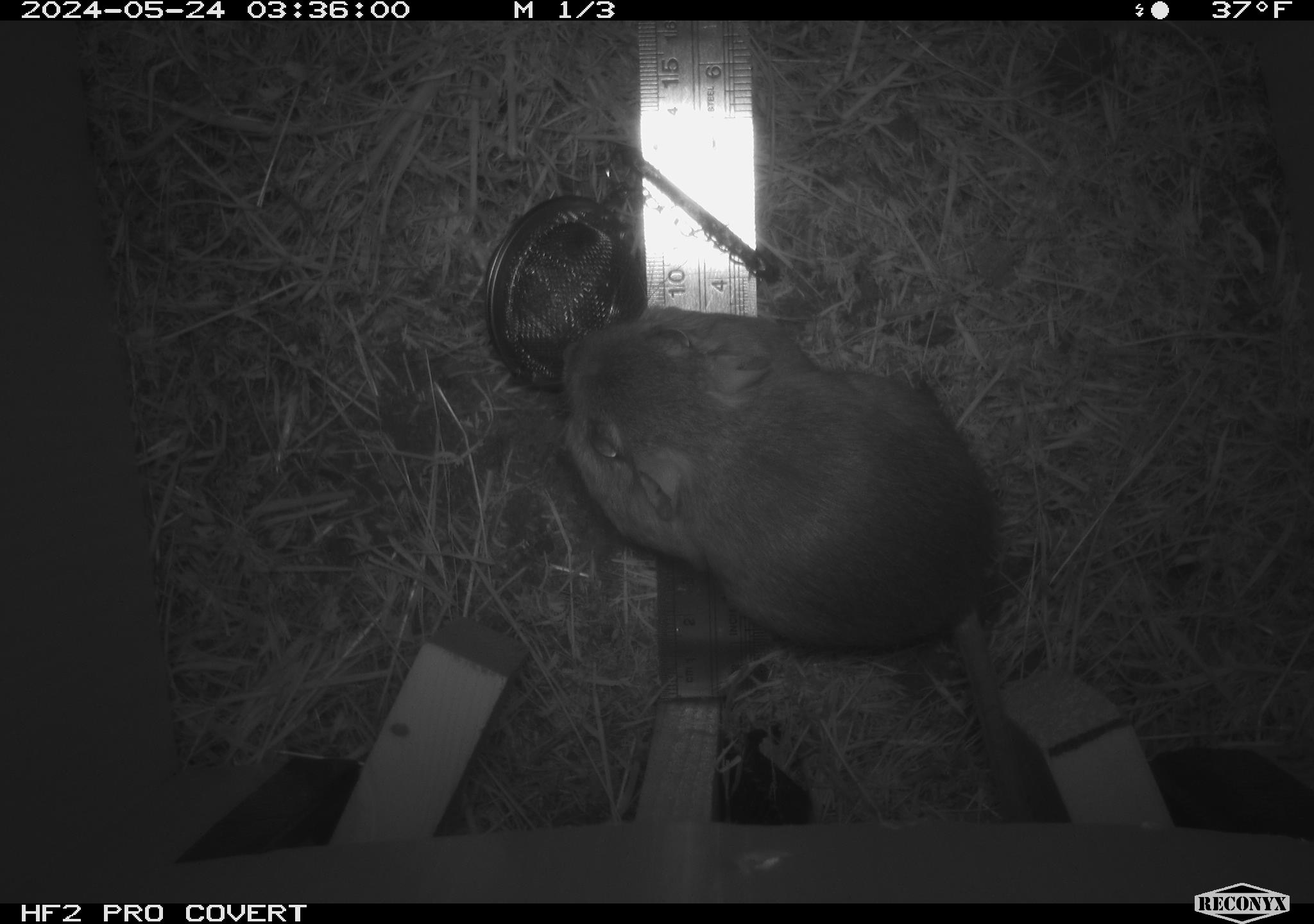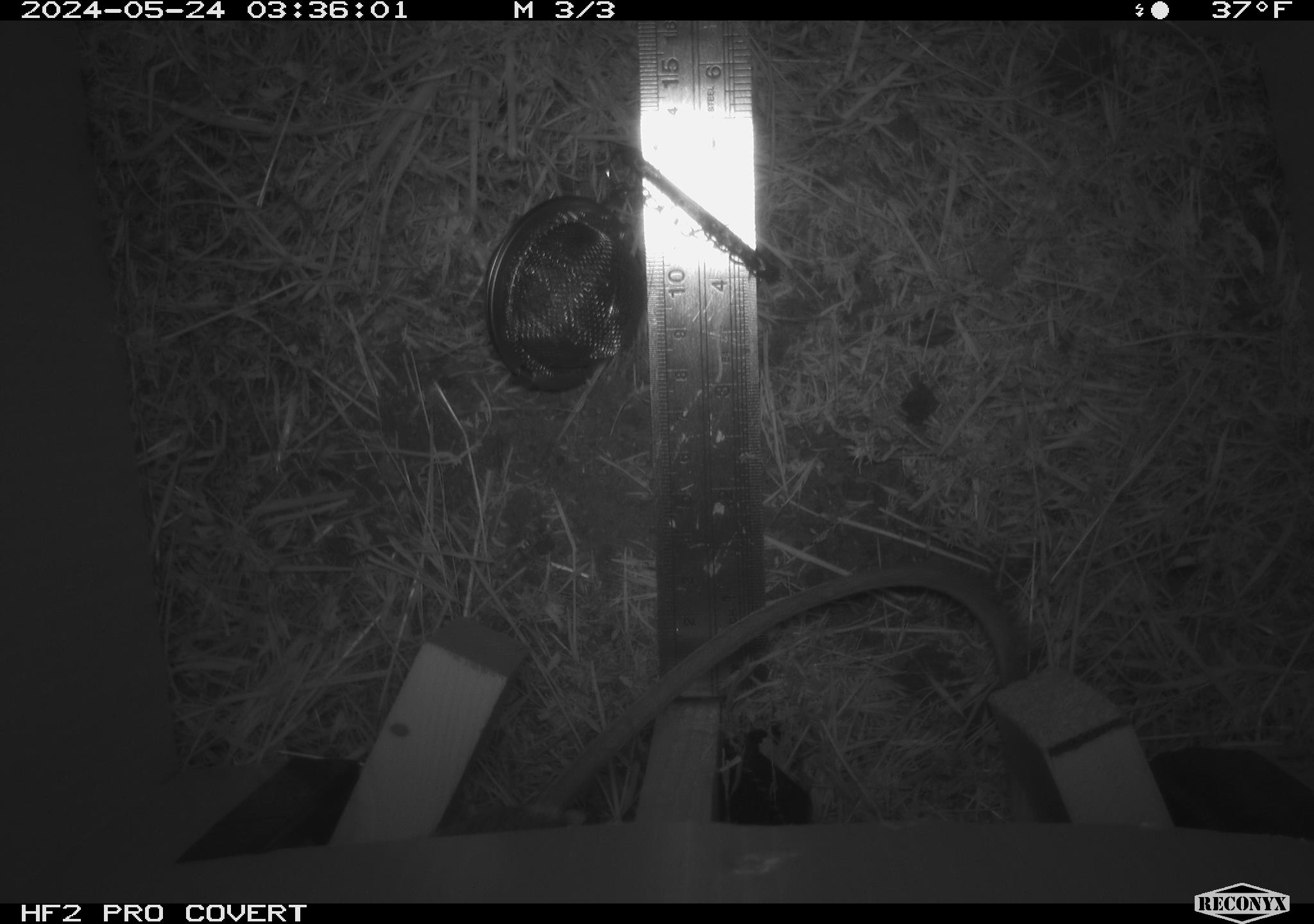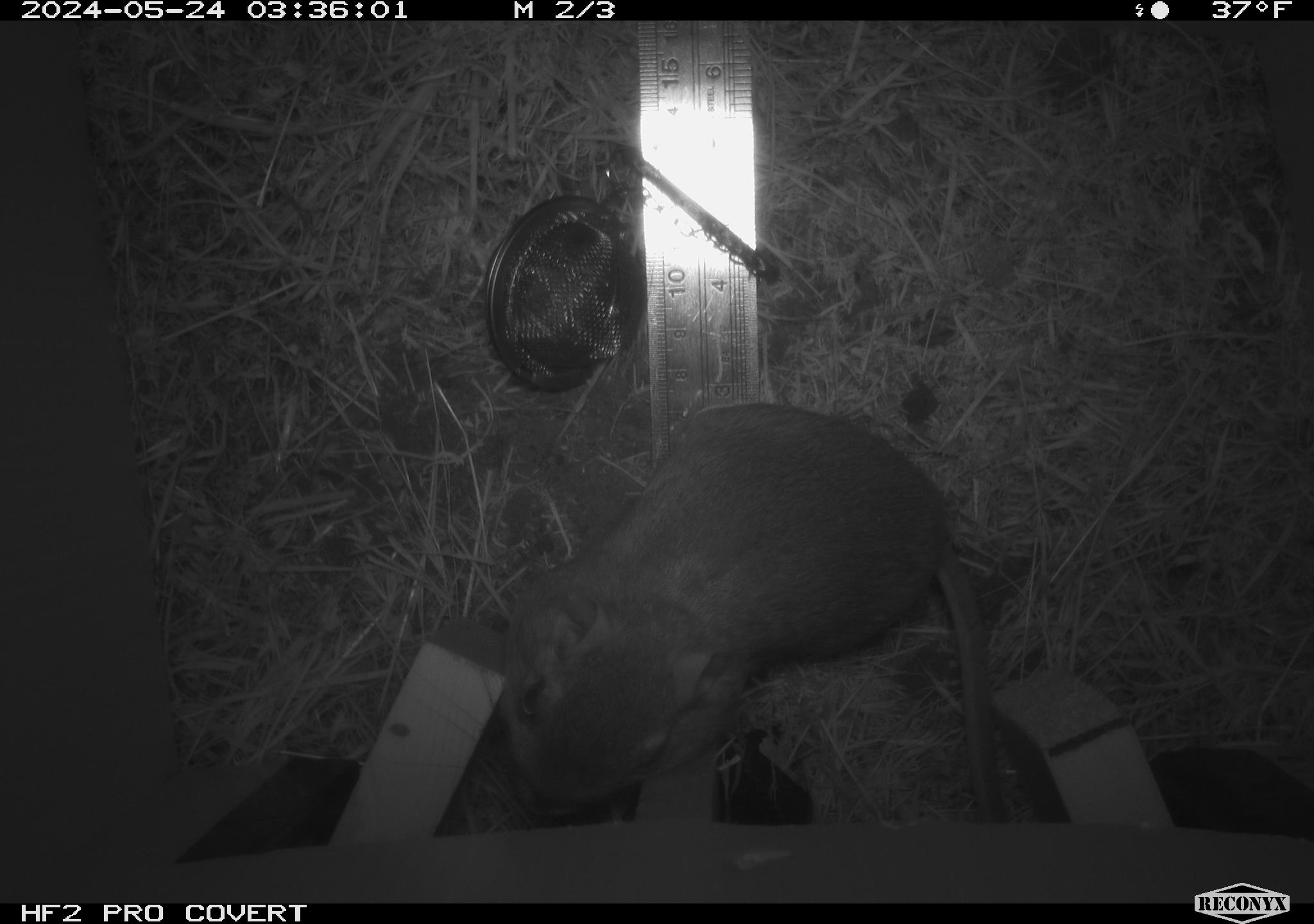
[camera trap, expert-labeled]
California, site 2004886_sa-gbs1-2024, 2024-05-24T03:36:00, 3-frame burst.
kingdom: Animalia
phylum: Chordata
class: Mammalia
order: Rodentia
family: Heteromyidae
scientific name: Heteromyidae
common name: kangaroo rats and pocket mice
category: heteromyidae family